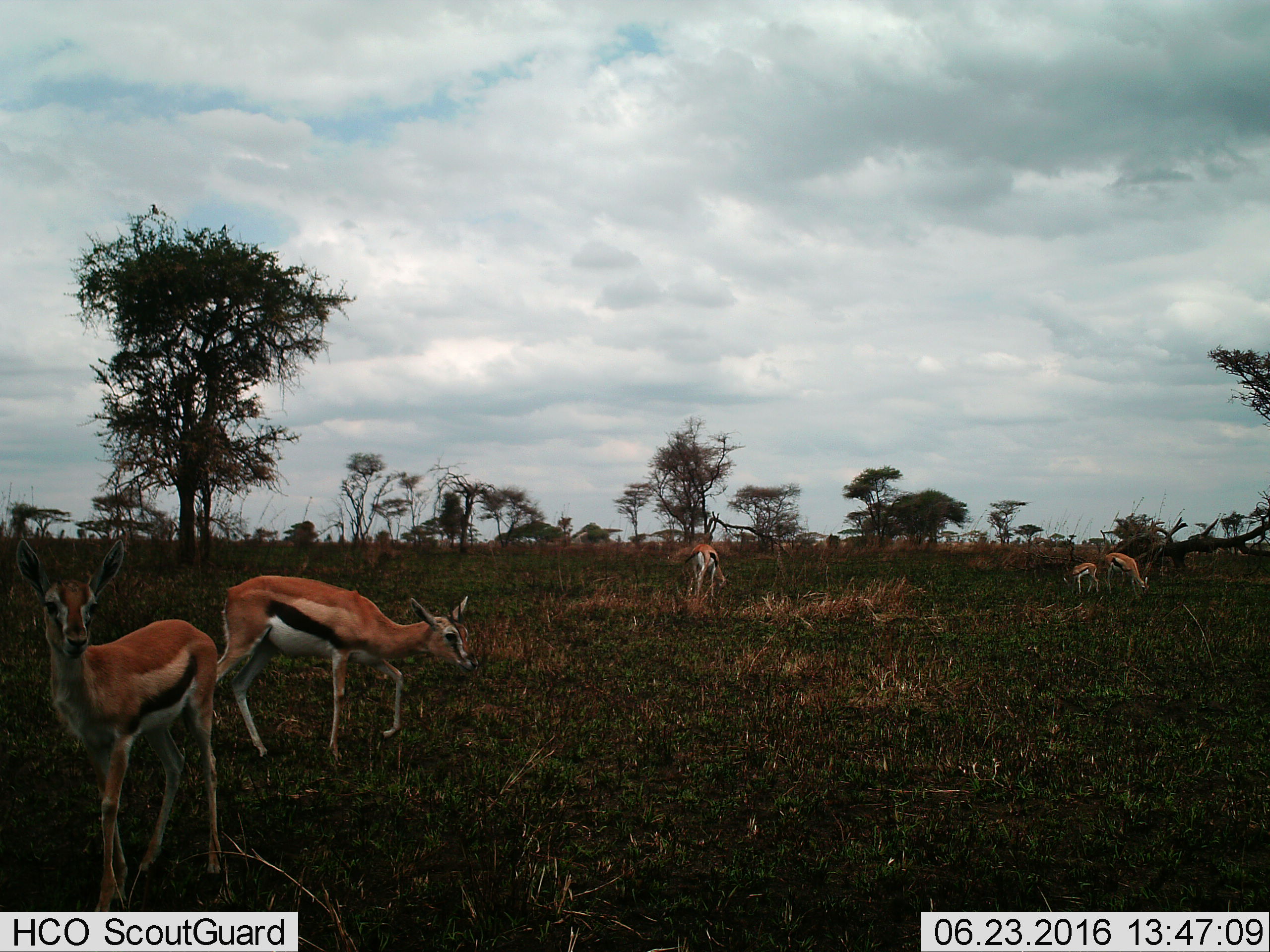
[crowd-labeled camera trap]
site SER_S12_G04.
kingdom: Animalia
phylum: Chordata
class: Mammalia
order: Artiodactyla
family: Bovidae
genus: Eudorcas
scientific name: Eudorcas thomsonii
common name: thomson's gazelle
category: gazellethomsons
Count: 5.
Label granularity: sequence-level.